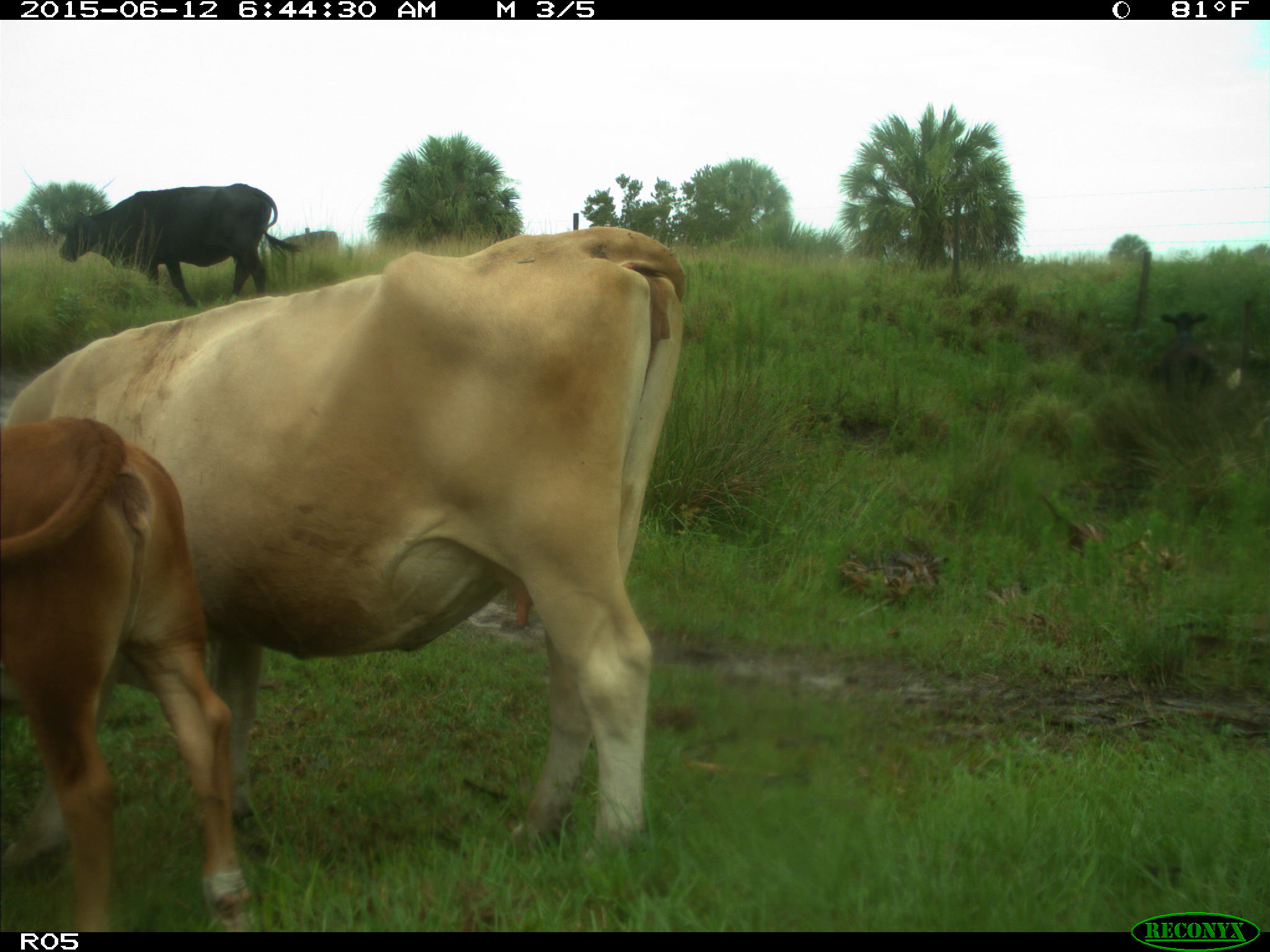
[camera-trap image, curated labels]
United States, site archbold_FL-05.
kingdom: Animalia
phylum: Chordata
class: Mammalia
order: Artiodactyla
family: Bovidae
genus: Bos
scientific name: Bos taurus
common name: domestic cow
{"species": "Bos taurus (domestic cow)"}